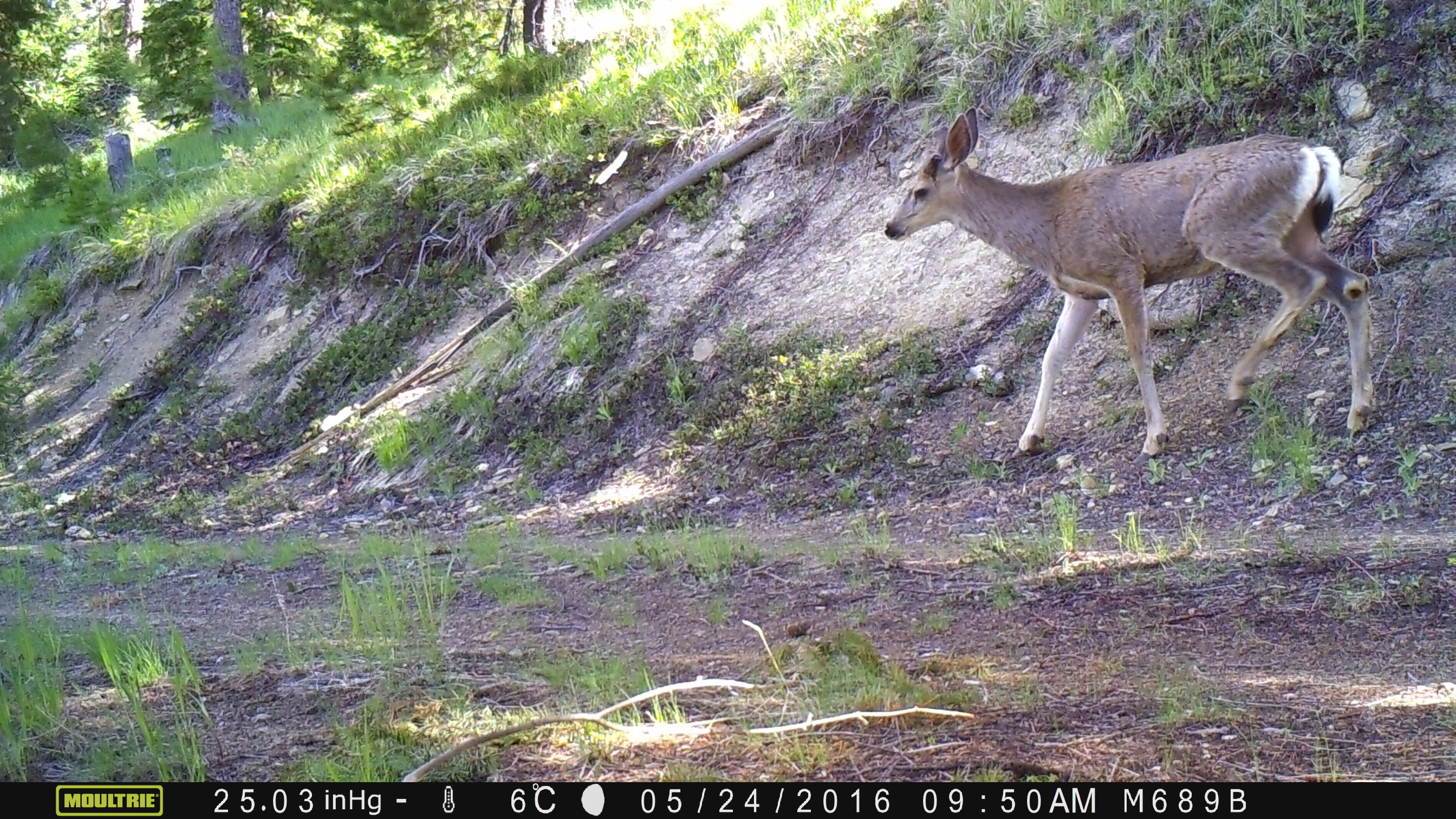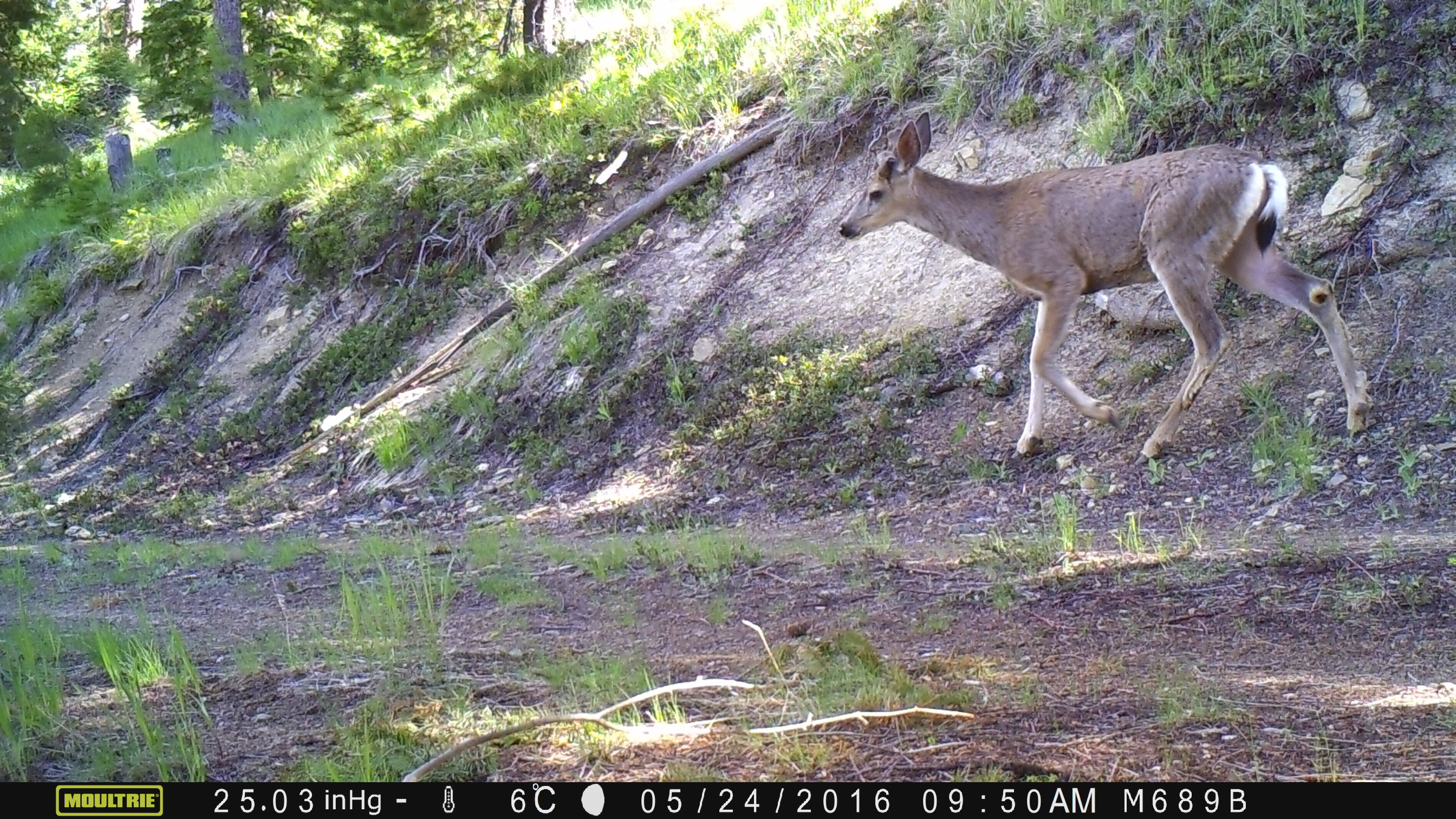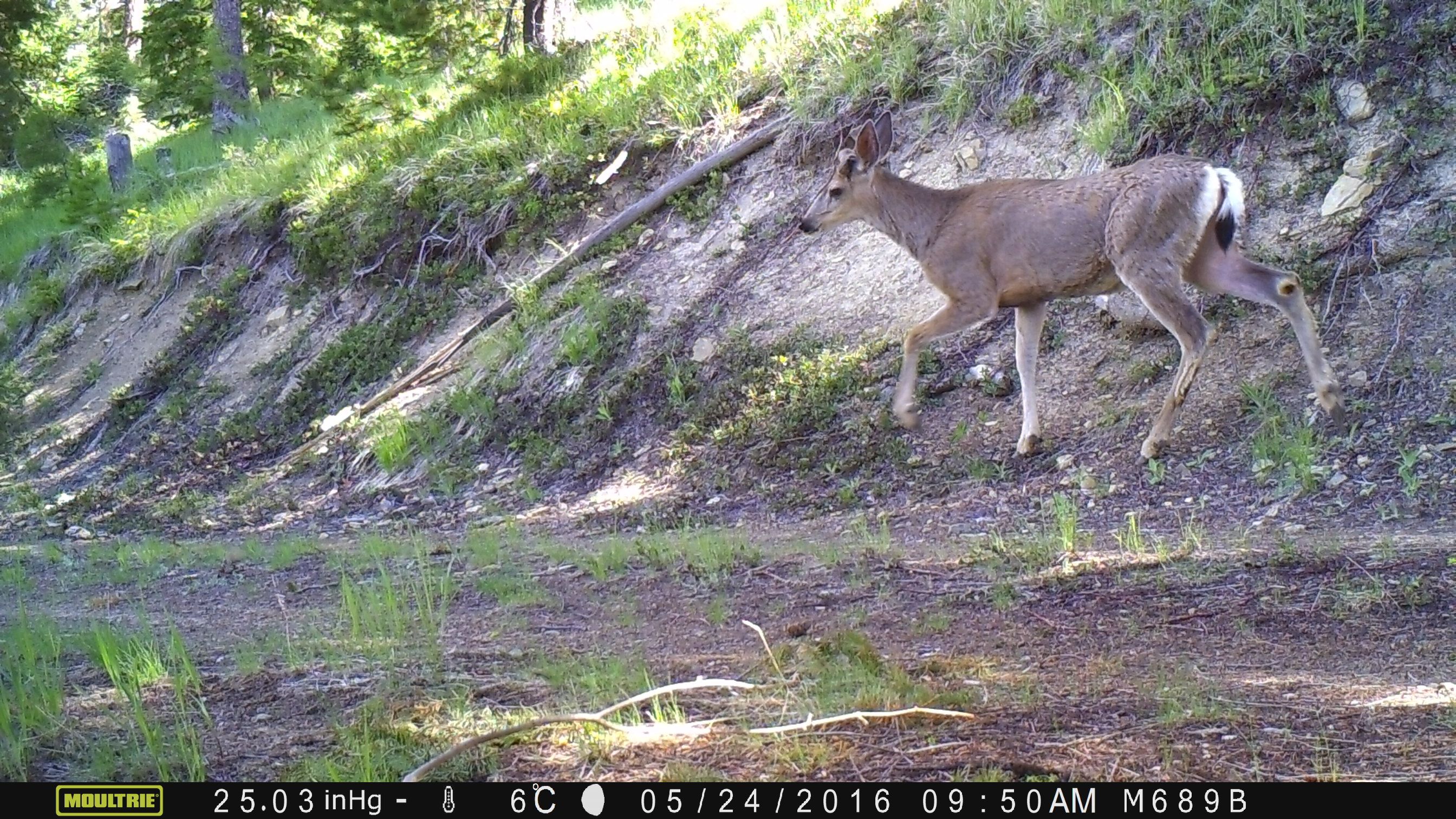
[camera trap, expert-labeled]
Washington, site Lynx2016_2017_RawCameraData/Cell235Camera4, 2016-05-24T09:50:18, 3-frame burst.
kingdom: Animalia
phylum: Chordata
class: Mammalia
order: Artiodactyla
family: Cervidae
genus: Odocoileus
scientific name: Odocoileus hemionus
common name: mule deer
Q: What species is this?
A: Odocoileus hemionus (mule deer).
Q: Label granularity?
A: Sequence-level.